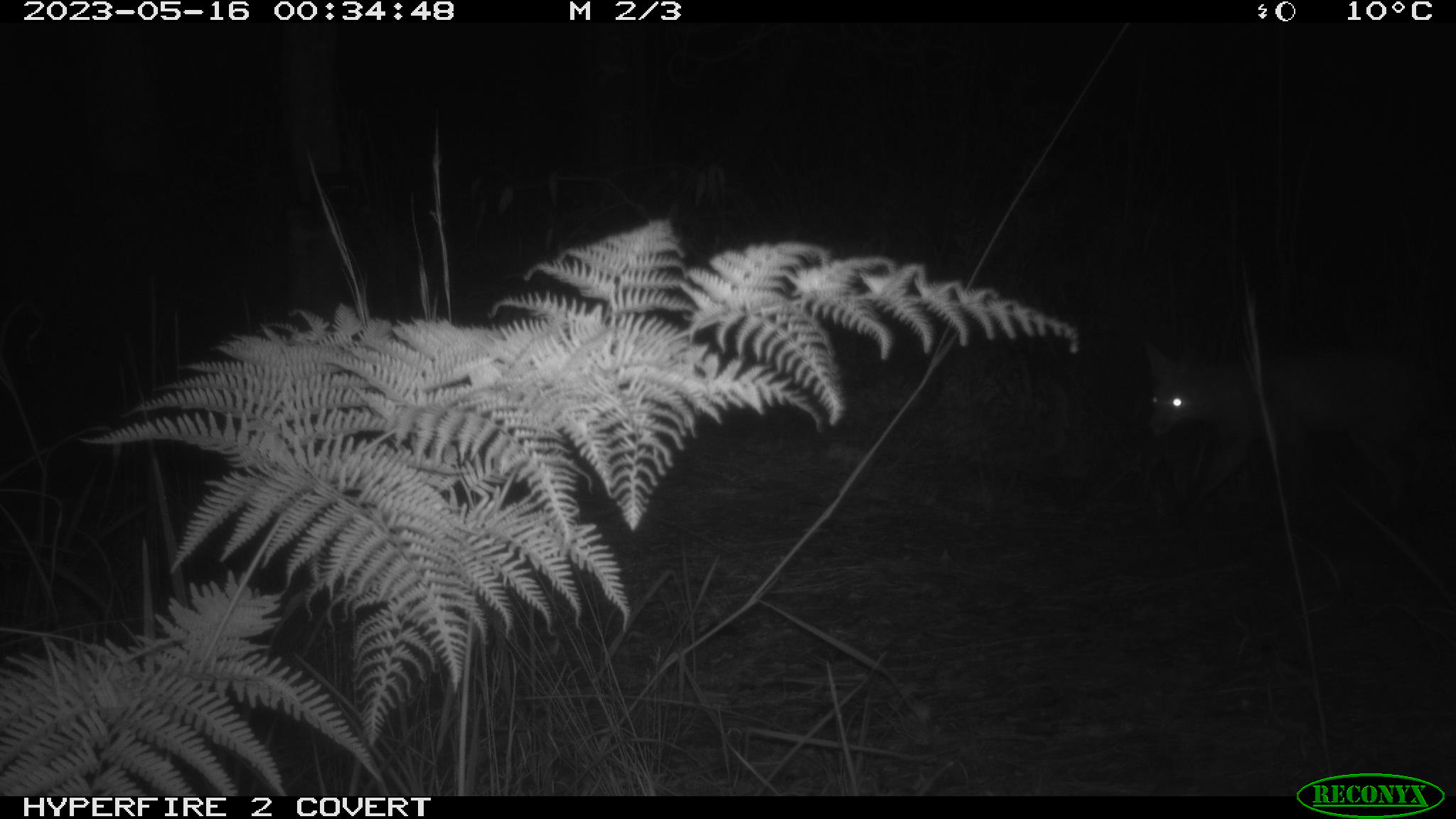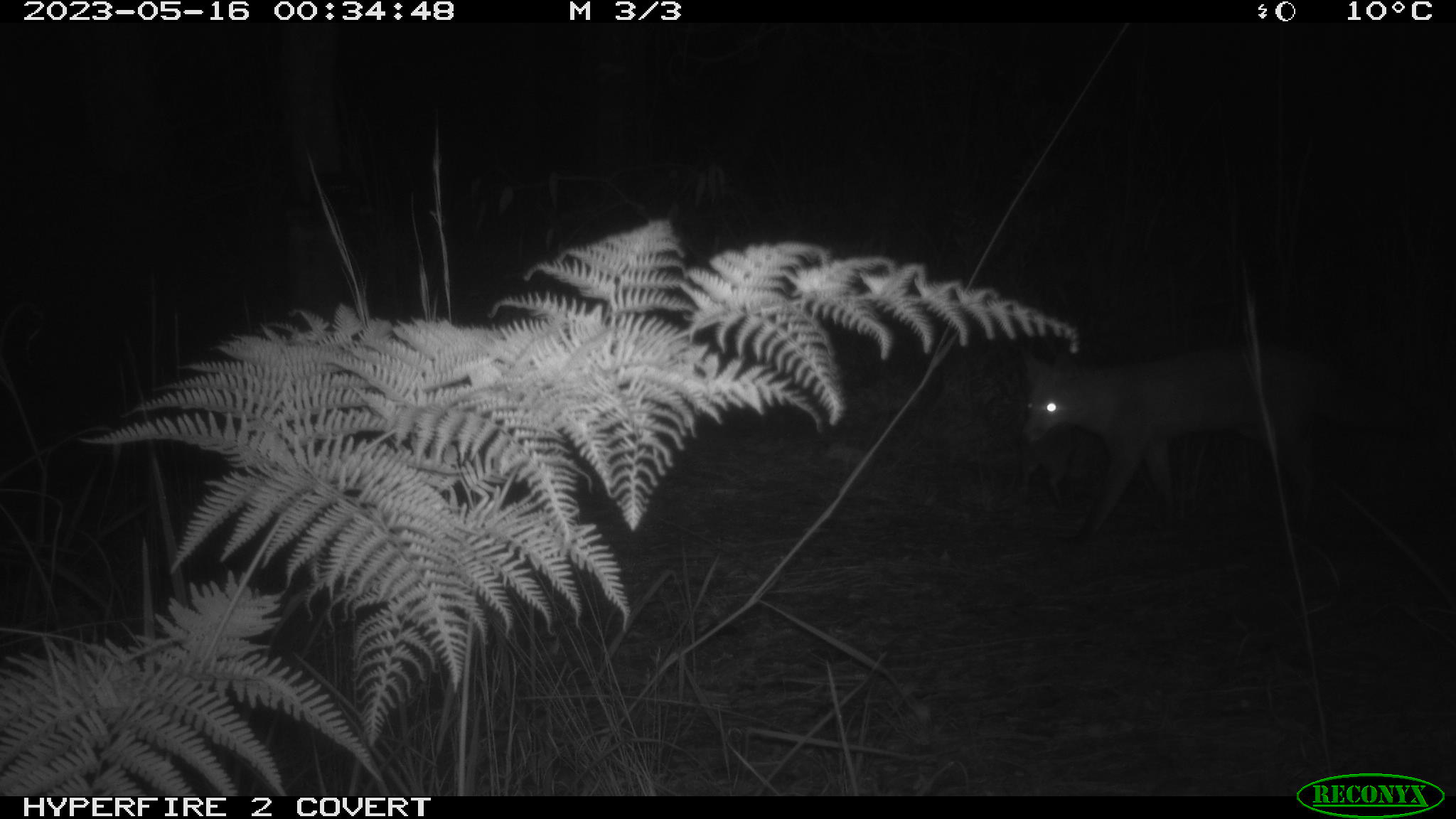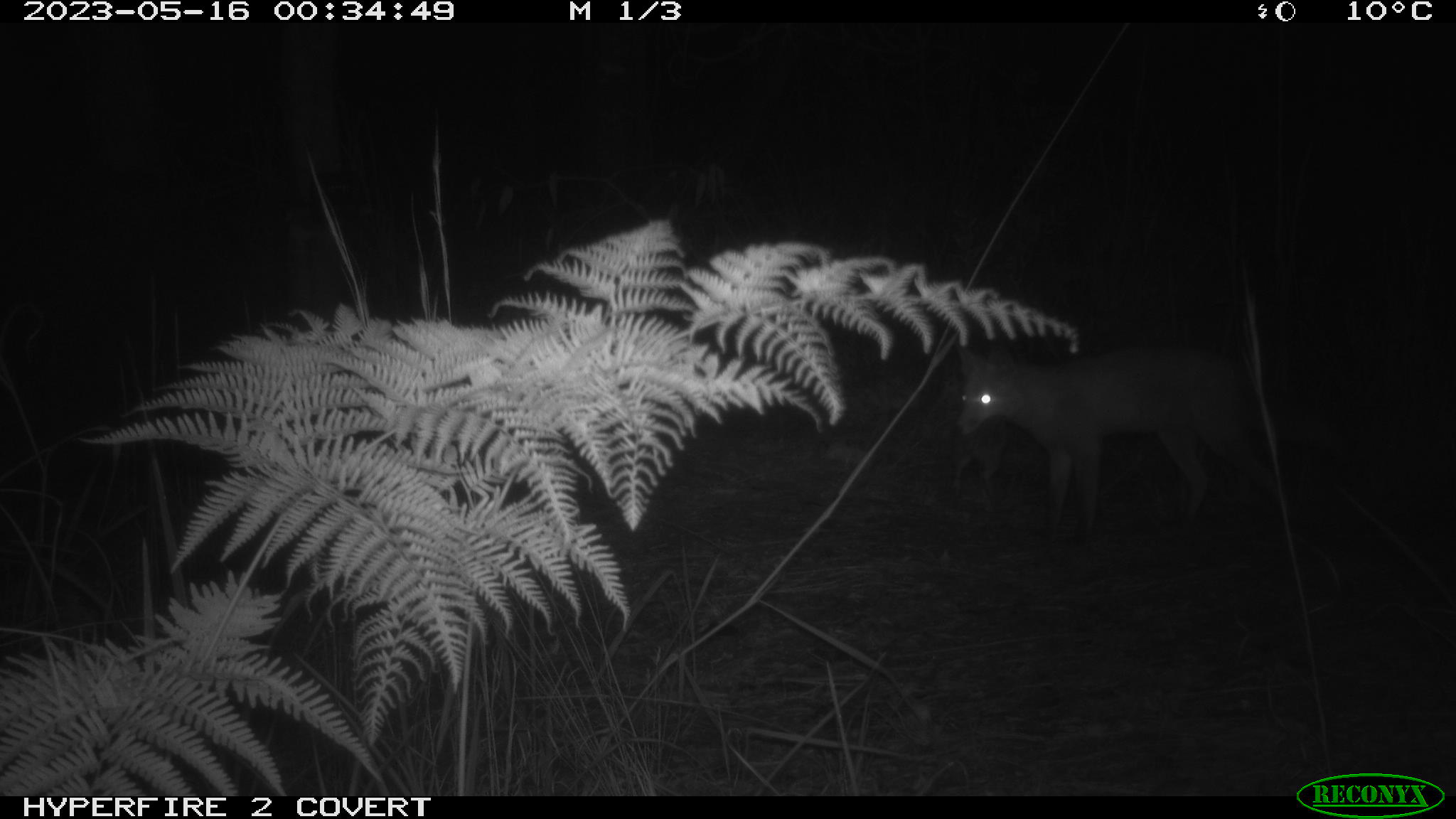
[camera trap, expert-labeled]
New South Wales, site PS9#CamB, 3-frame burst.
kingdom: Animalia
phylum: Chordata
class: Mammalia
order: Carnivora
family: Canidae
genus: Vulpes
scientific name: Vulpes vulpes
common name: red fox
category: fox